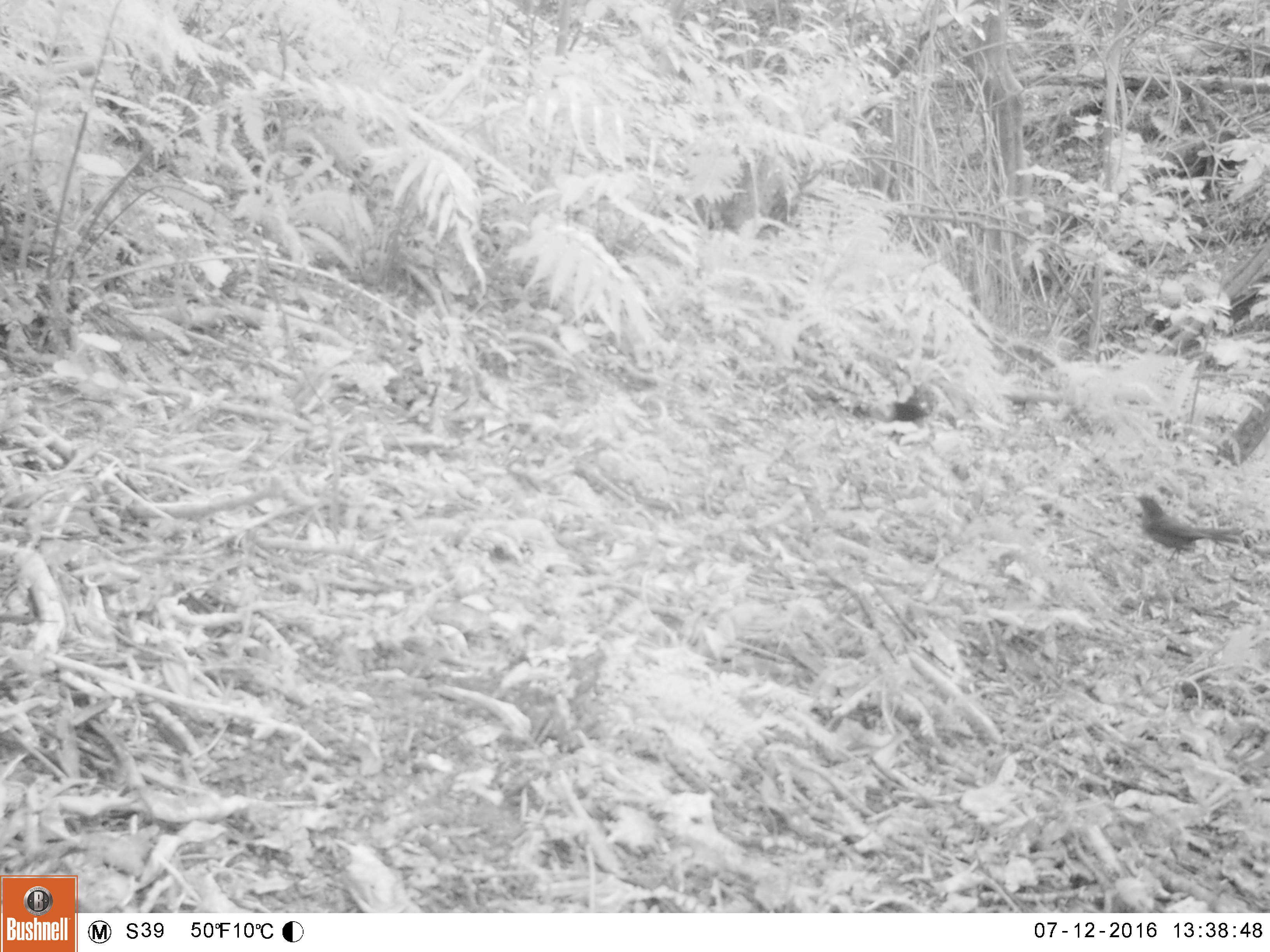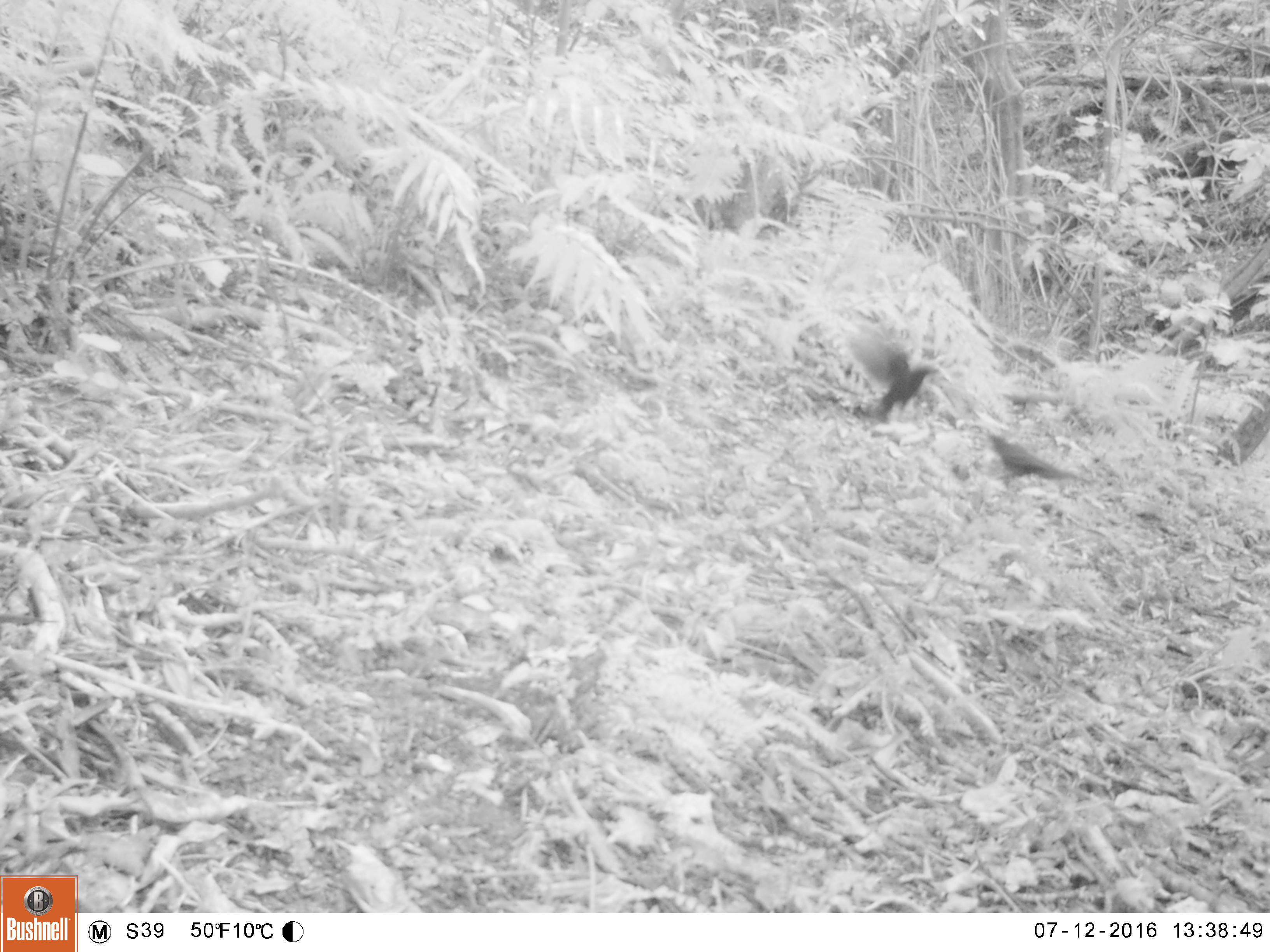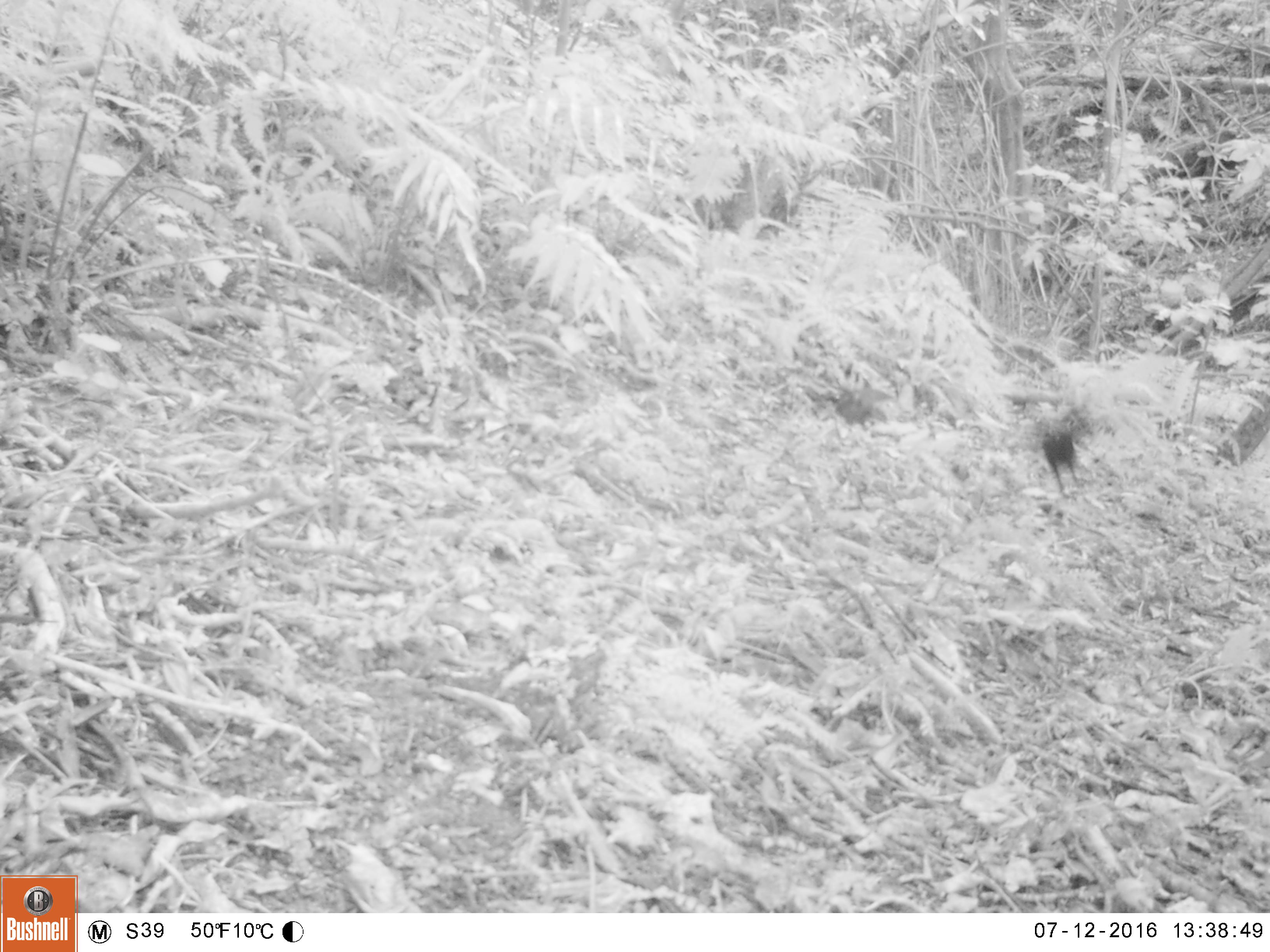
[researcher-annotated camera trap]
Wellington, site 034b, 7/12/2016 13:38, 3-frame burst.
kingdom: Animalia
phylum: Chordata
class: Aves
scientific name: Aves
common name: bird